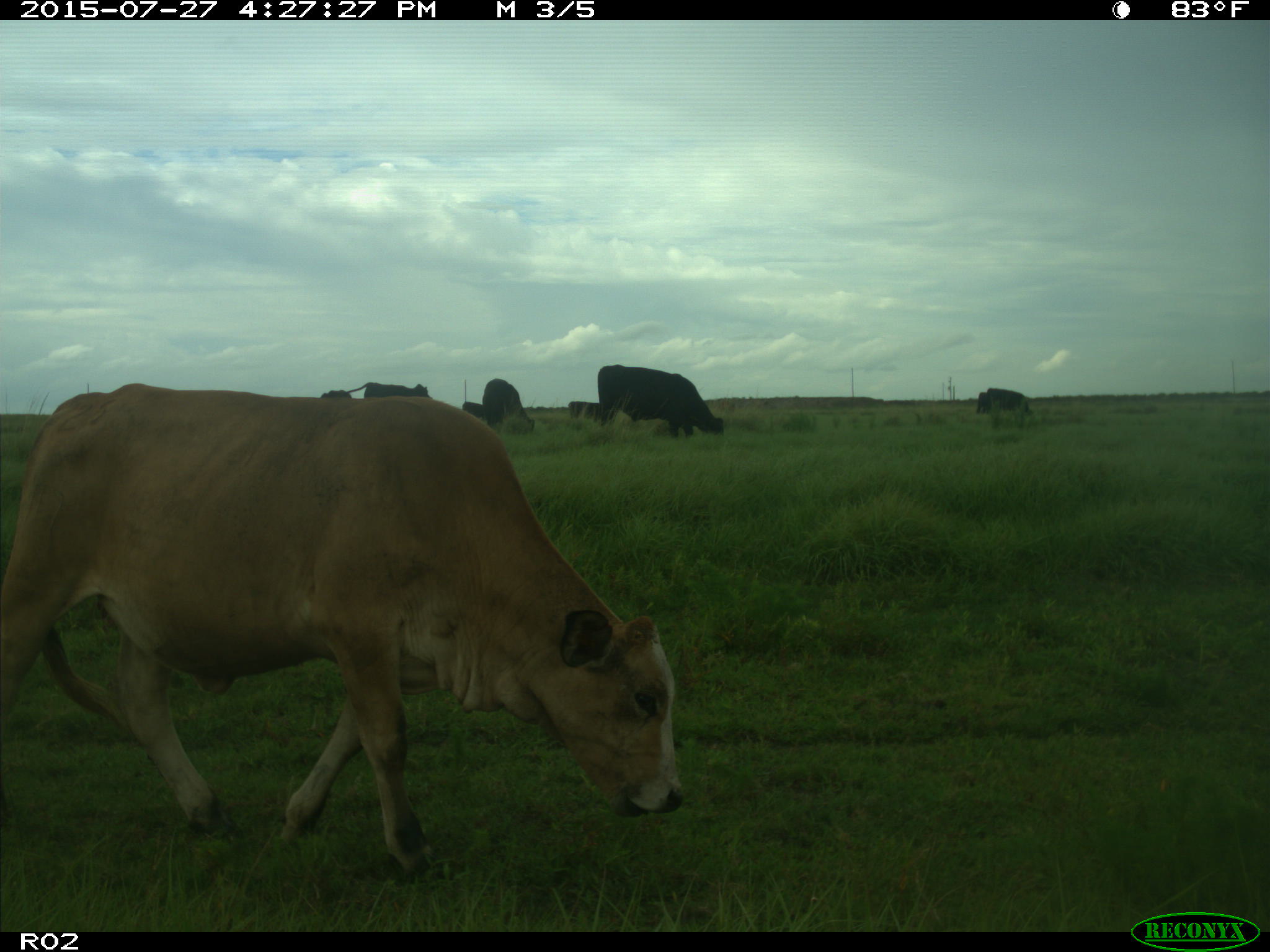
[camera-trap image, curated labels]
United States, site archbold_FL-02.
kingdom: Animalia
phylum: Chordata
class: Mammalia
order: Artiodactyla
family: Bovidae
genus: Bos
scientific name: Bos taurus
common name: domestic cow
Bos taurus (domestic cow).